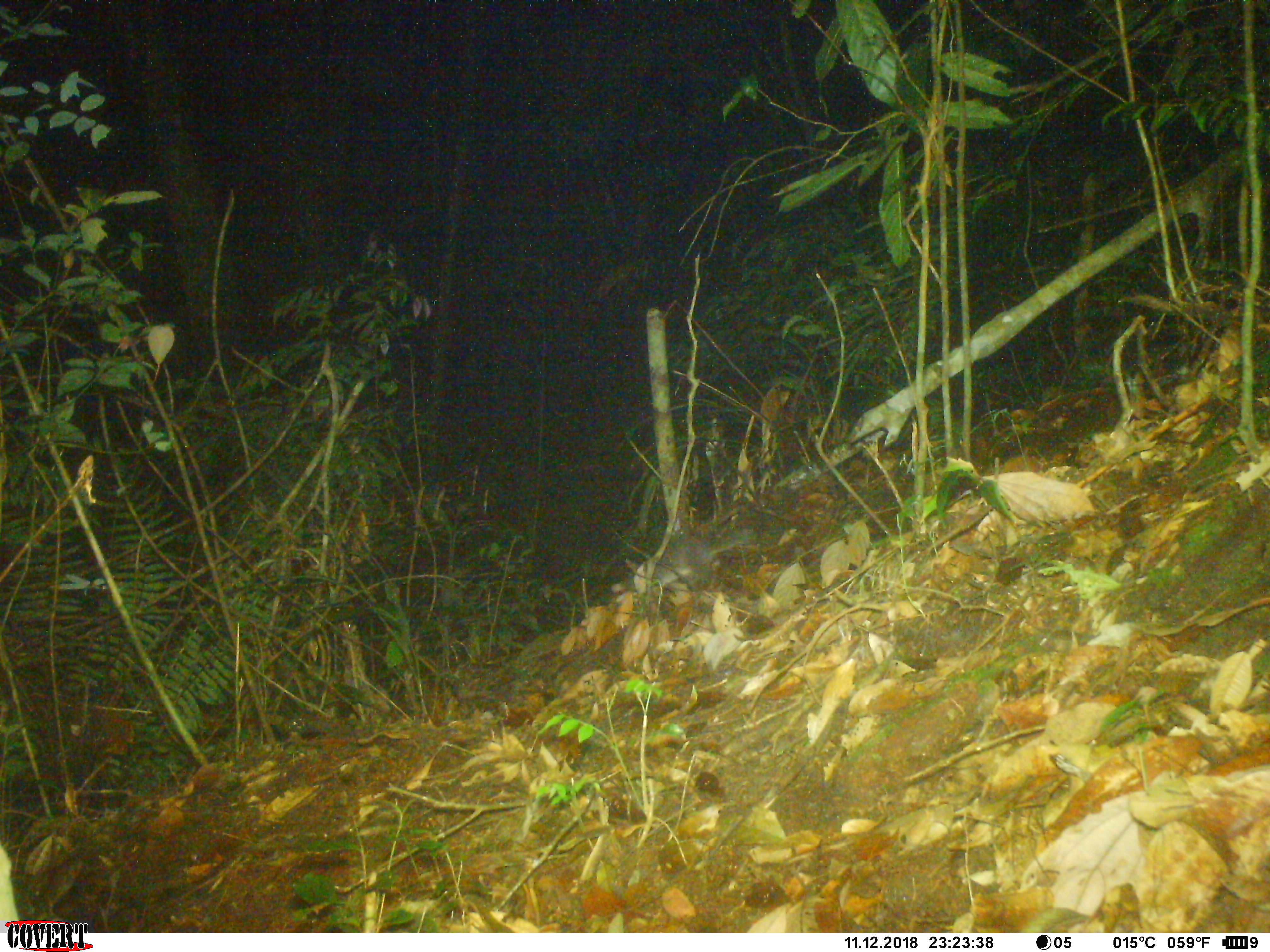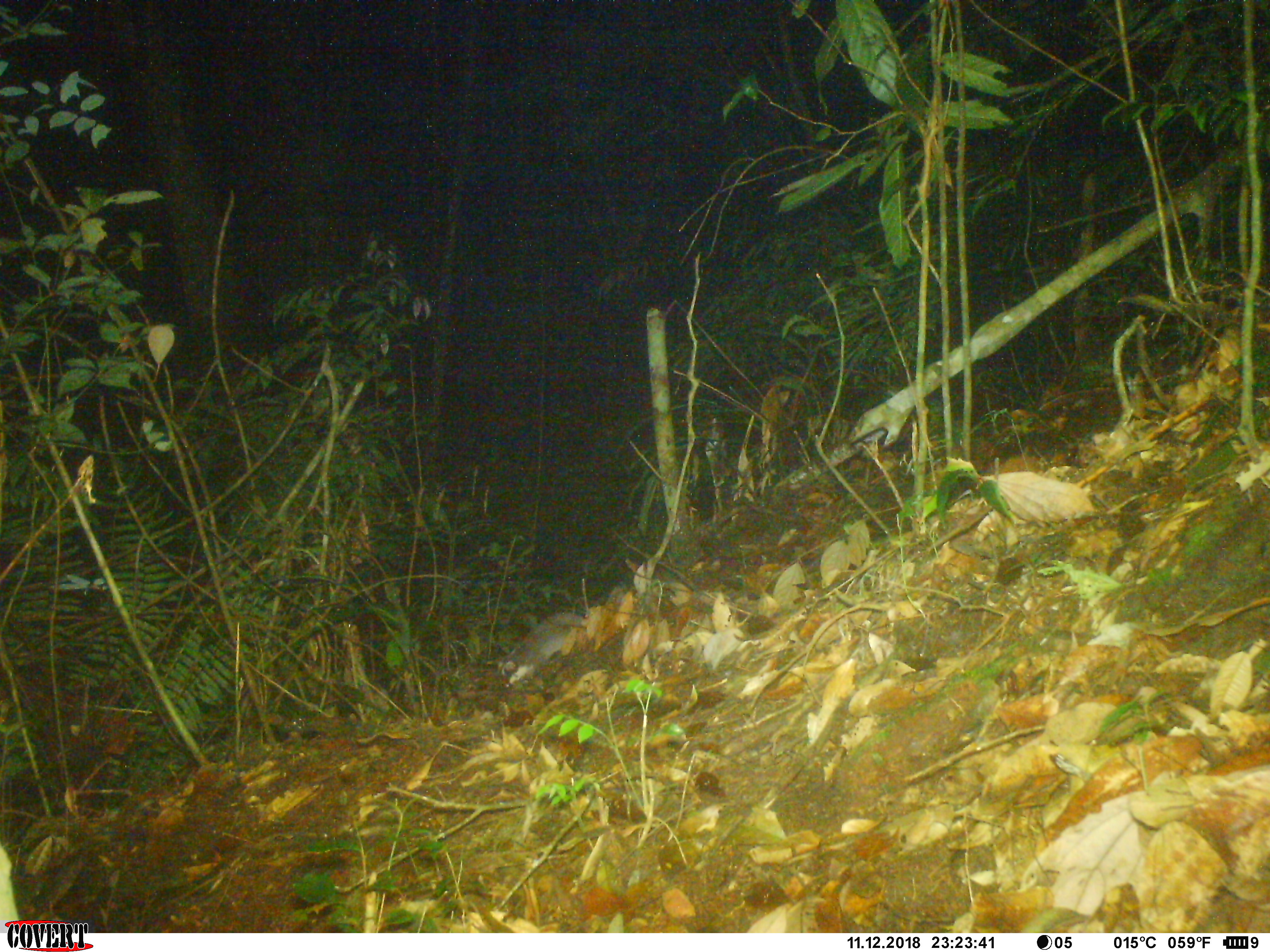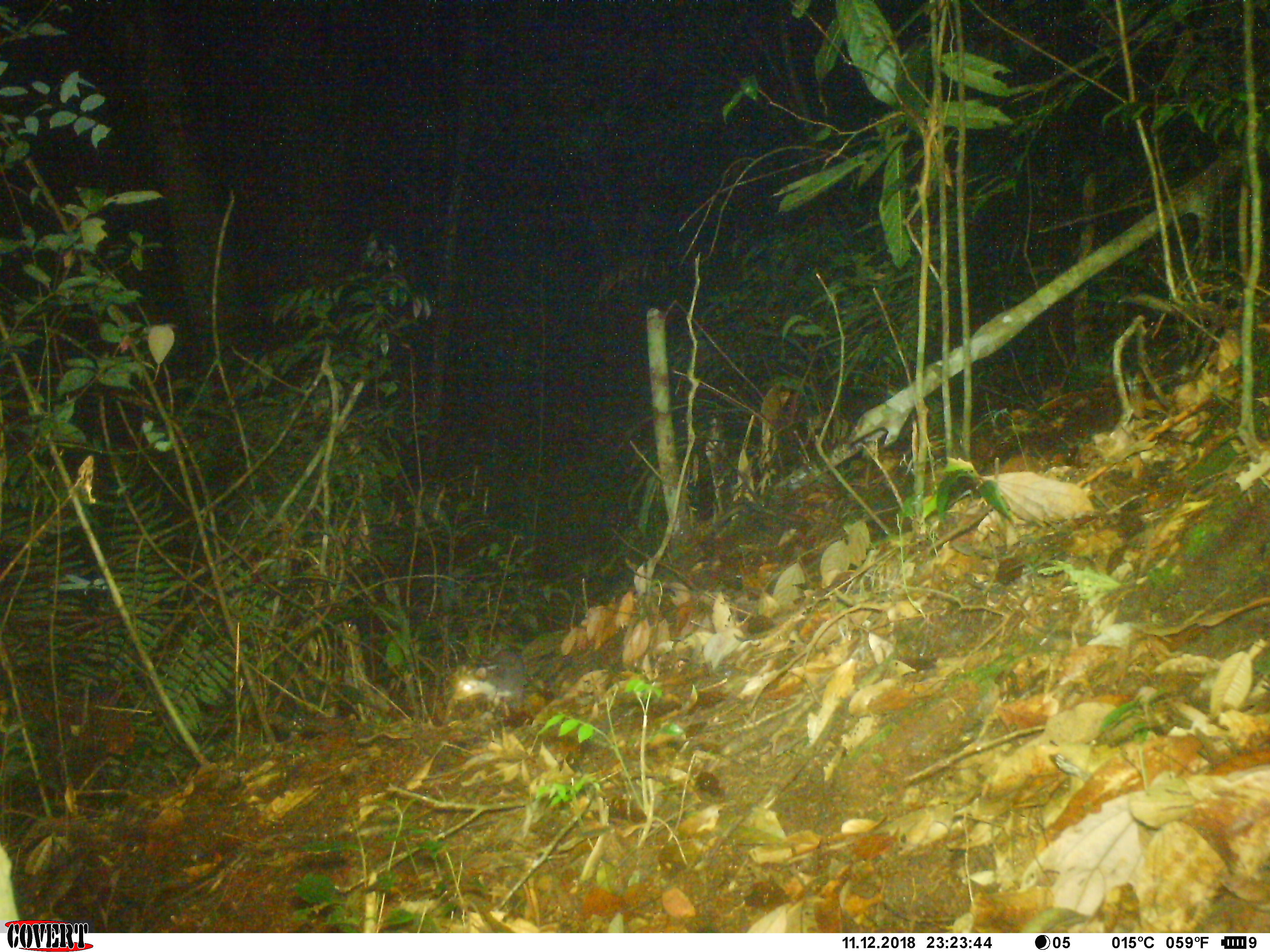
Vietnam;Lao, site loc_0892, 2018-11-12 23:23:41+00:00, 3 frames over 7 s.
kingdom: Animalia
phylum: Chordata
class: Mammalia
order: Carnivora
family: Mustelidae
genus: Melogale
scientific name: Melogale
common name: ferret badger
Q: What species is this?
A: Ferret badger (Melogale).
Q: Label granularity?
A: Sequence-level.